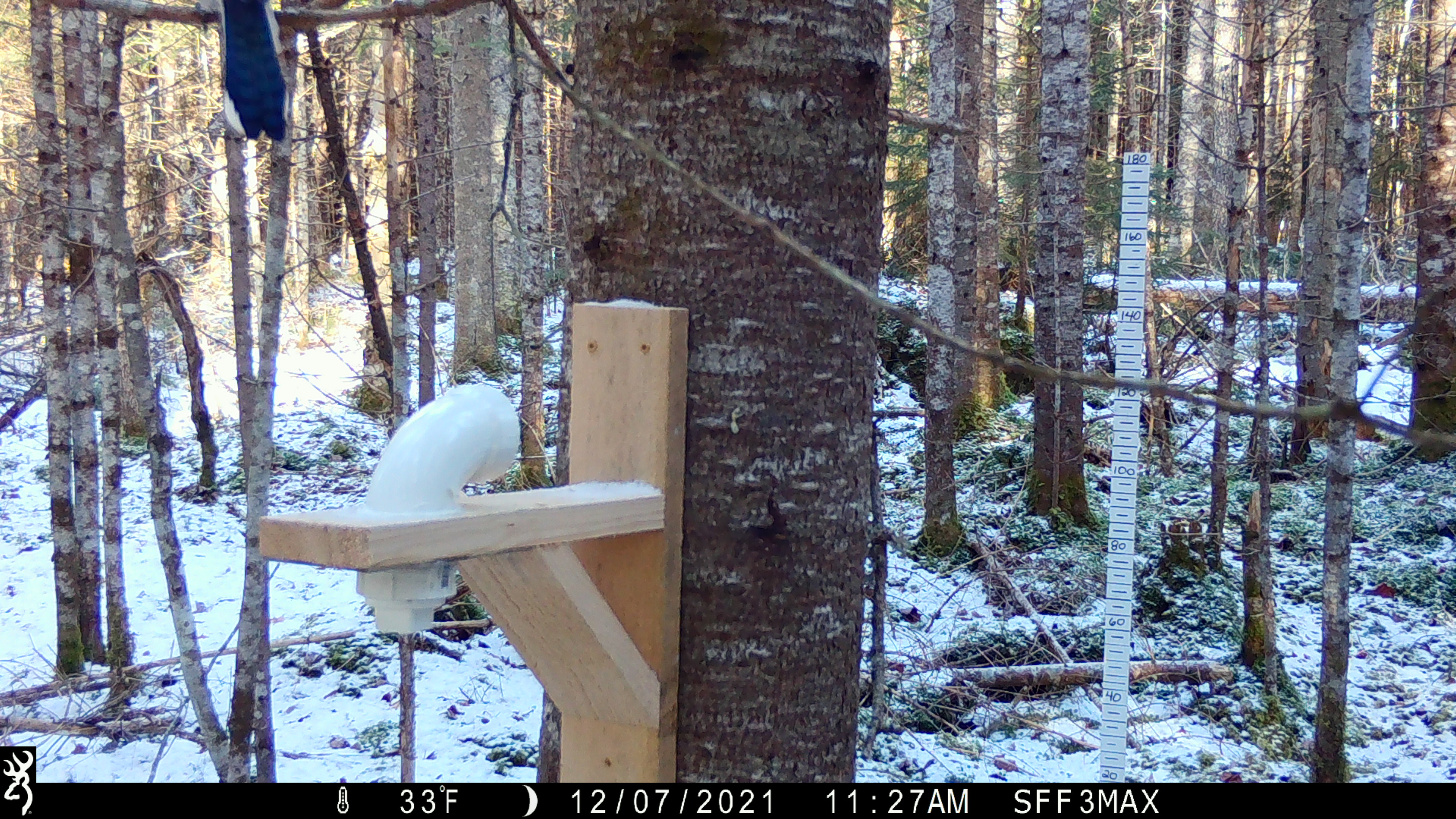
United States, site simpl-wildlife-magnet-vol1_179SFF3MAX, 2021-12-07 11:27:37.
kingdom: Animalia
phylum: Chordata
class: Aves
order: Passeriformes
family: Corvidae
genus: Cyanocitta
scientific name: Cyanocitta cristata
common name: blue jay